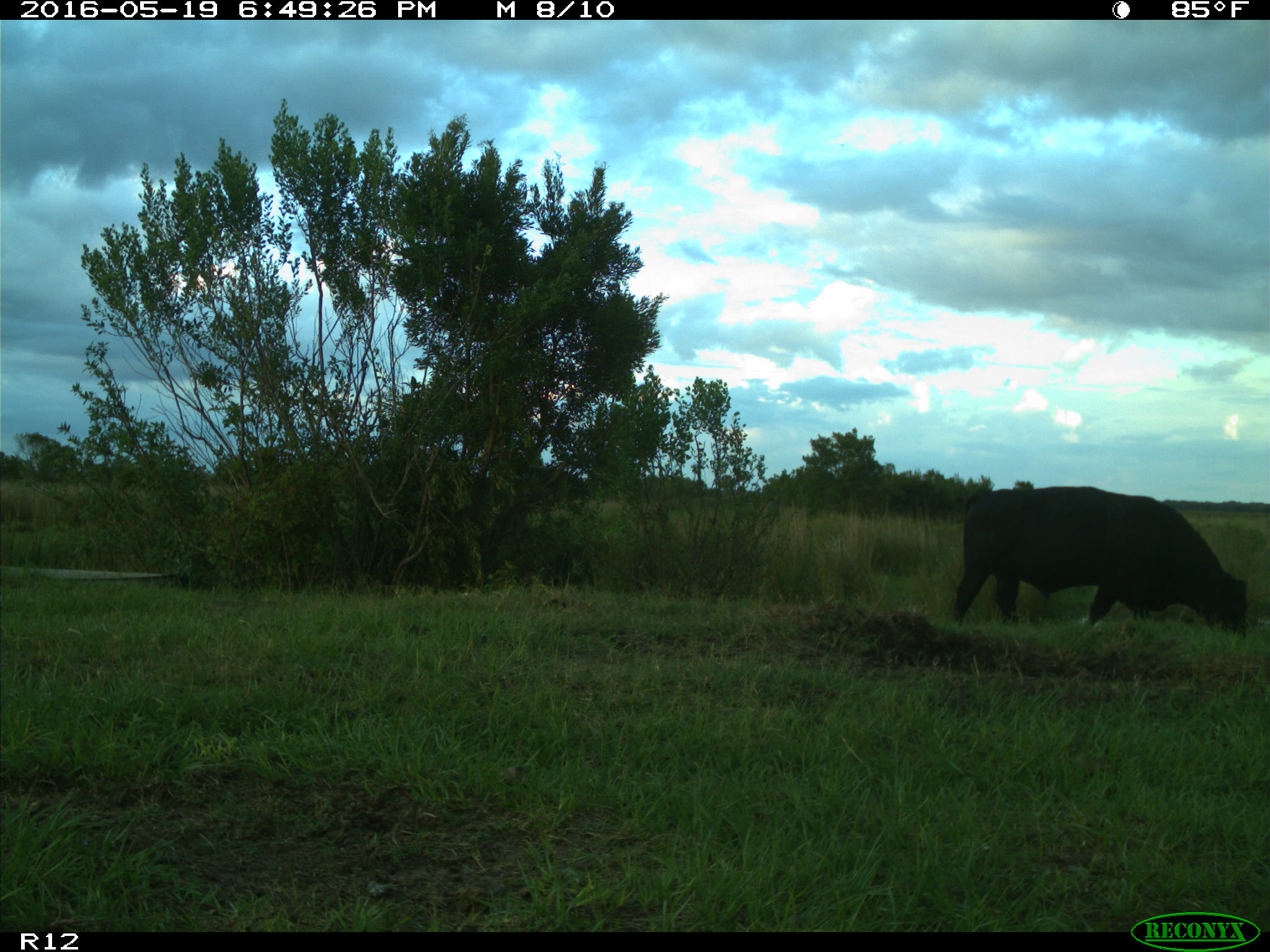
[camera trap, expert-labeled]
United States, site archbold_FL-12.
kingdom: Animalia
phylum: Chordata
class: Mammalia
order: Artiodactyla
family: Bovidae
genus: Bos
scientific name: Bos taurus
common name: domestic cow